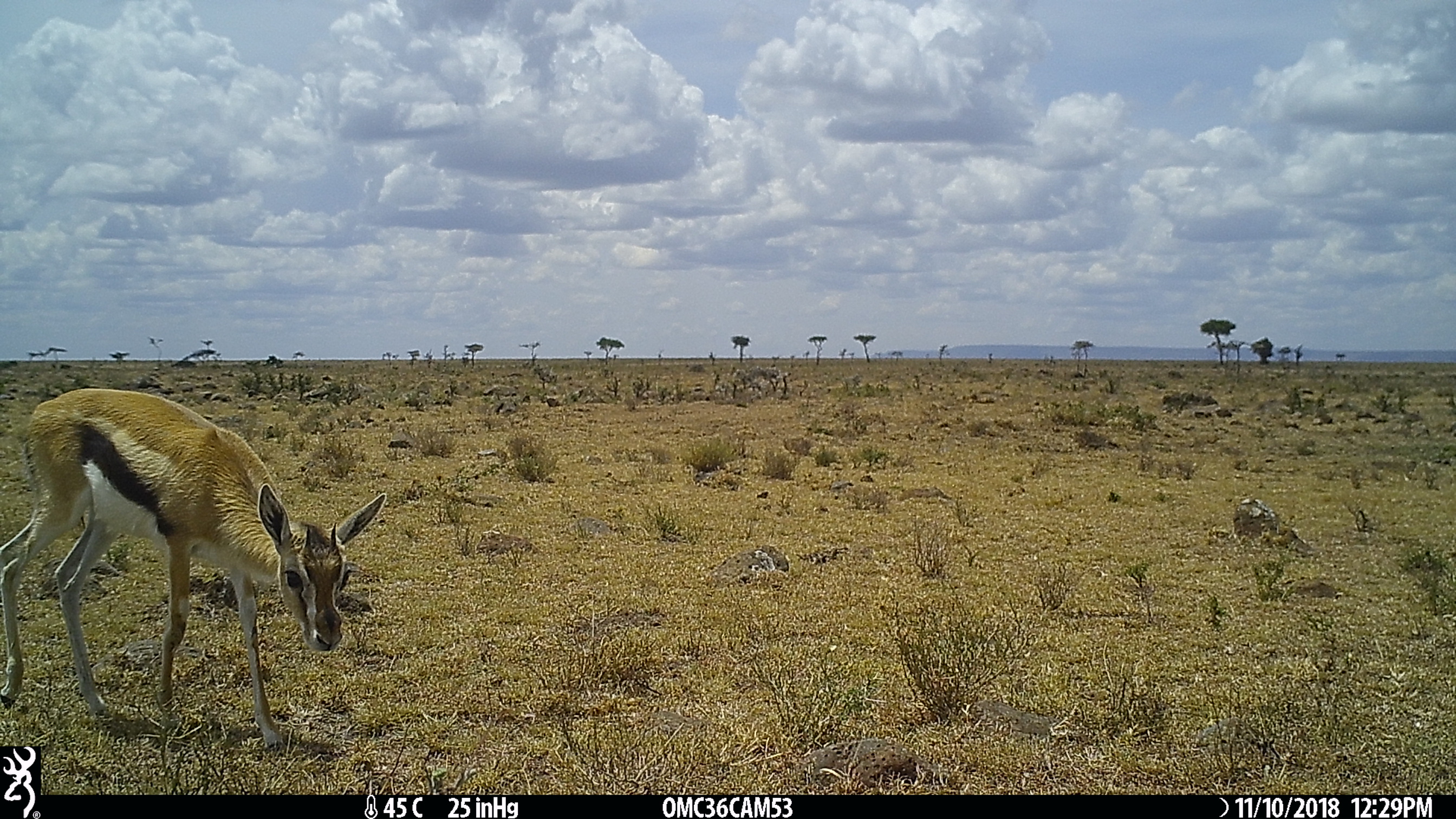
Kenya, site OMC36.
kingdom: Animalia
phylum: Chordata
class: Mammalia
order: Artiodactyla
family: Bovidae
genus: Eudorcas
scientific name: Eudorcas thomsonii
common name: thomon's gazelle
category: gazelle thomsons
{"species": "gazelle thomsons (thomon's gazelle) (Eudorcas thomsonii)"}